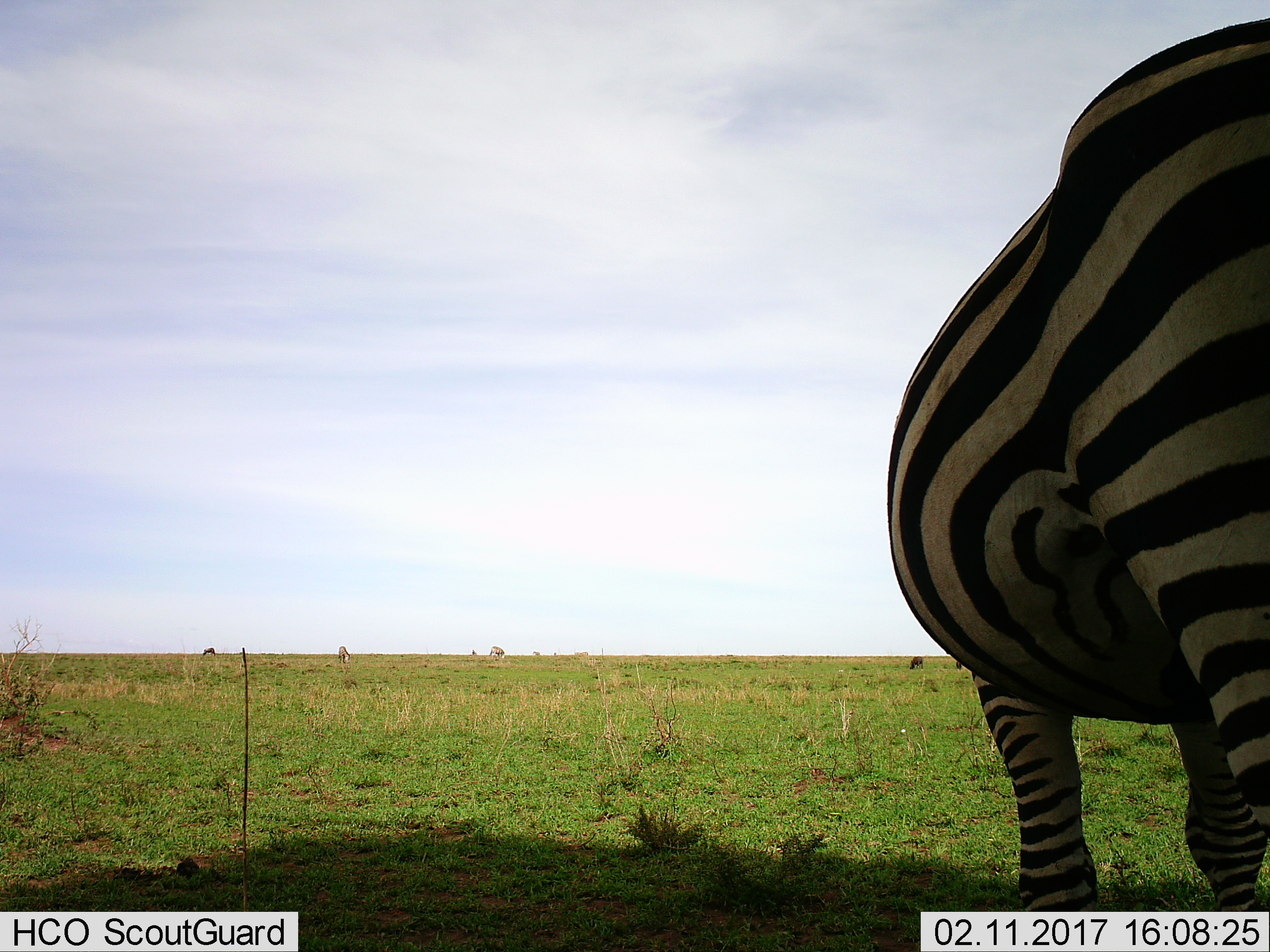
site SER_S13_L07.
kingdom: Animalia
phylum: Chordata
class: Mammalia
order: Perissodactyla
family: Equidae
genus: Equus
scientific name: Equus quagga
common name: plains zebra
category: zebraplains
Zebraplains (plains zebra) (Equus quagga), count 3. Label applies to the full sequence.